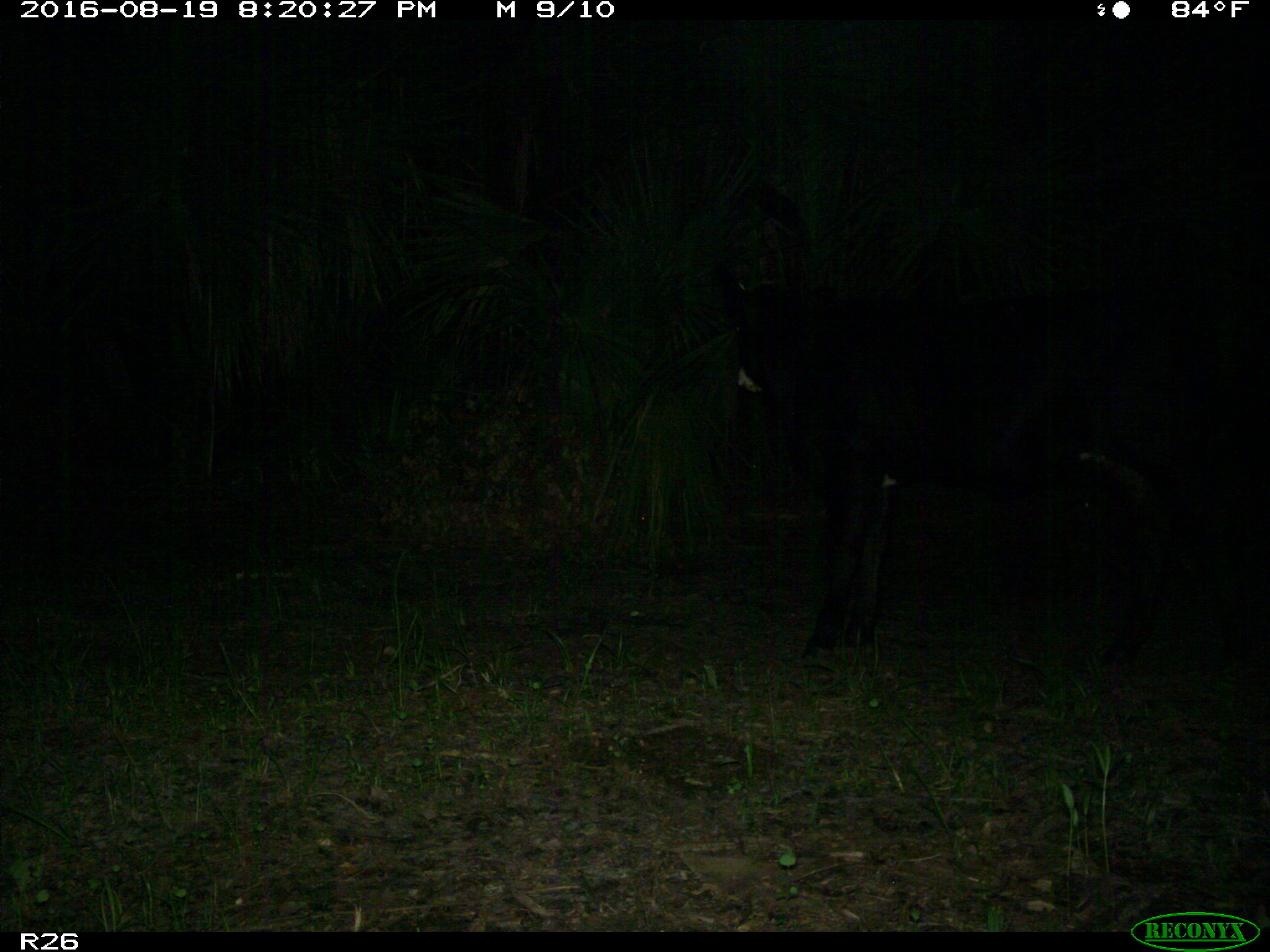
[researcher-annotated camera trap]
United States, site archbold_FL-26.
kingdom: Animalia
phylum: Chordata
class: Mammalia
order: Artiodactyla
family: Bovidae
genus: Bos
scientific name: Bos taurus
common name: domestic cow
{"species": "Bos taurus (domestic cow)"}